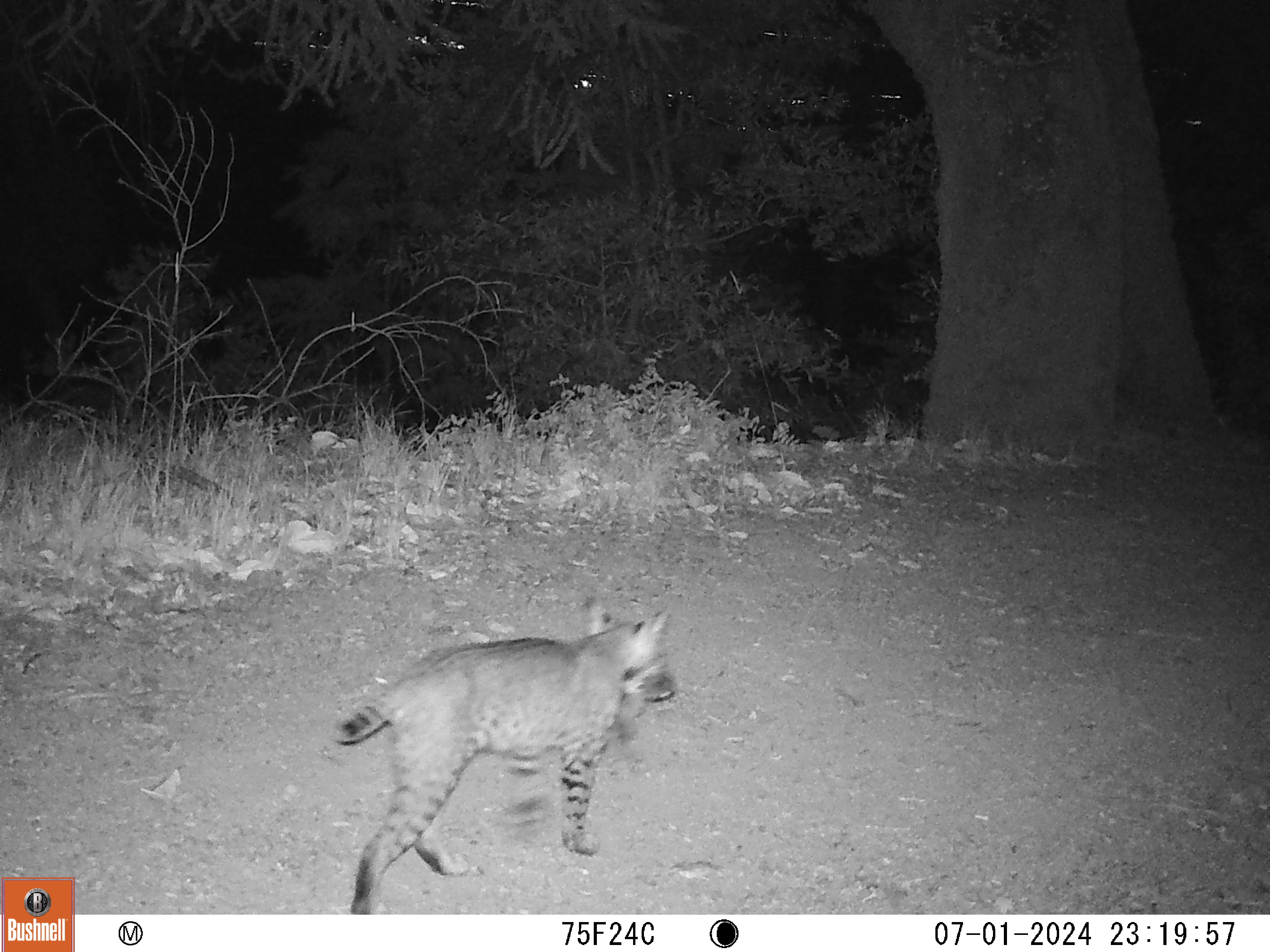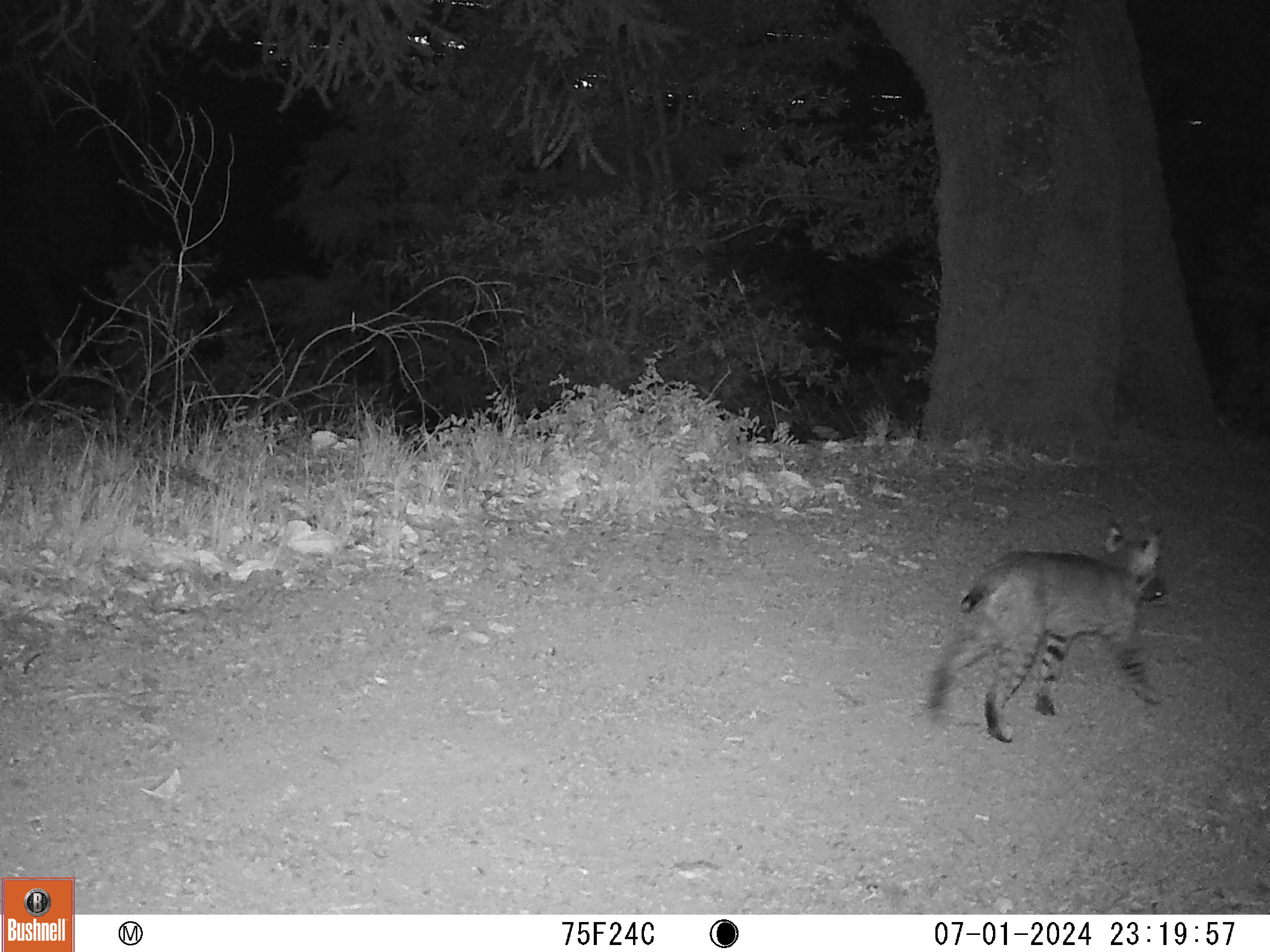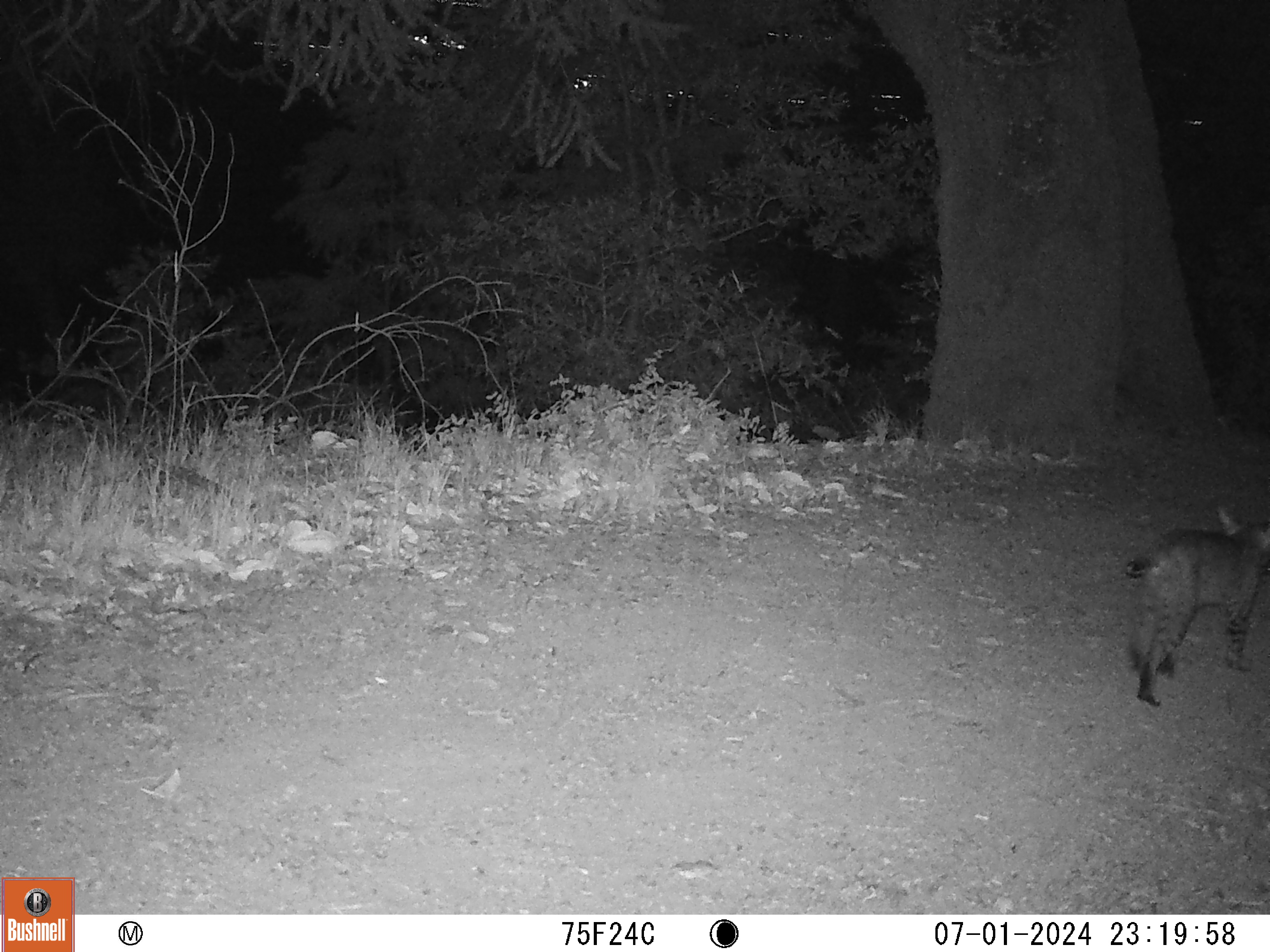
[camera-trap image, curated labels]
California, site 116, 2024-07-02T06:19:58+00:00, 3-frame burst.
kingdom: Animalia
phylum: Chordata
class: Mammalia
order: Carnivora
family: Felidae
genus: Lynx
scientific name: Lynx rufus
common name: bobcat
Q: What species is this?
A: Bobcat (Lynx rufus).